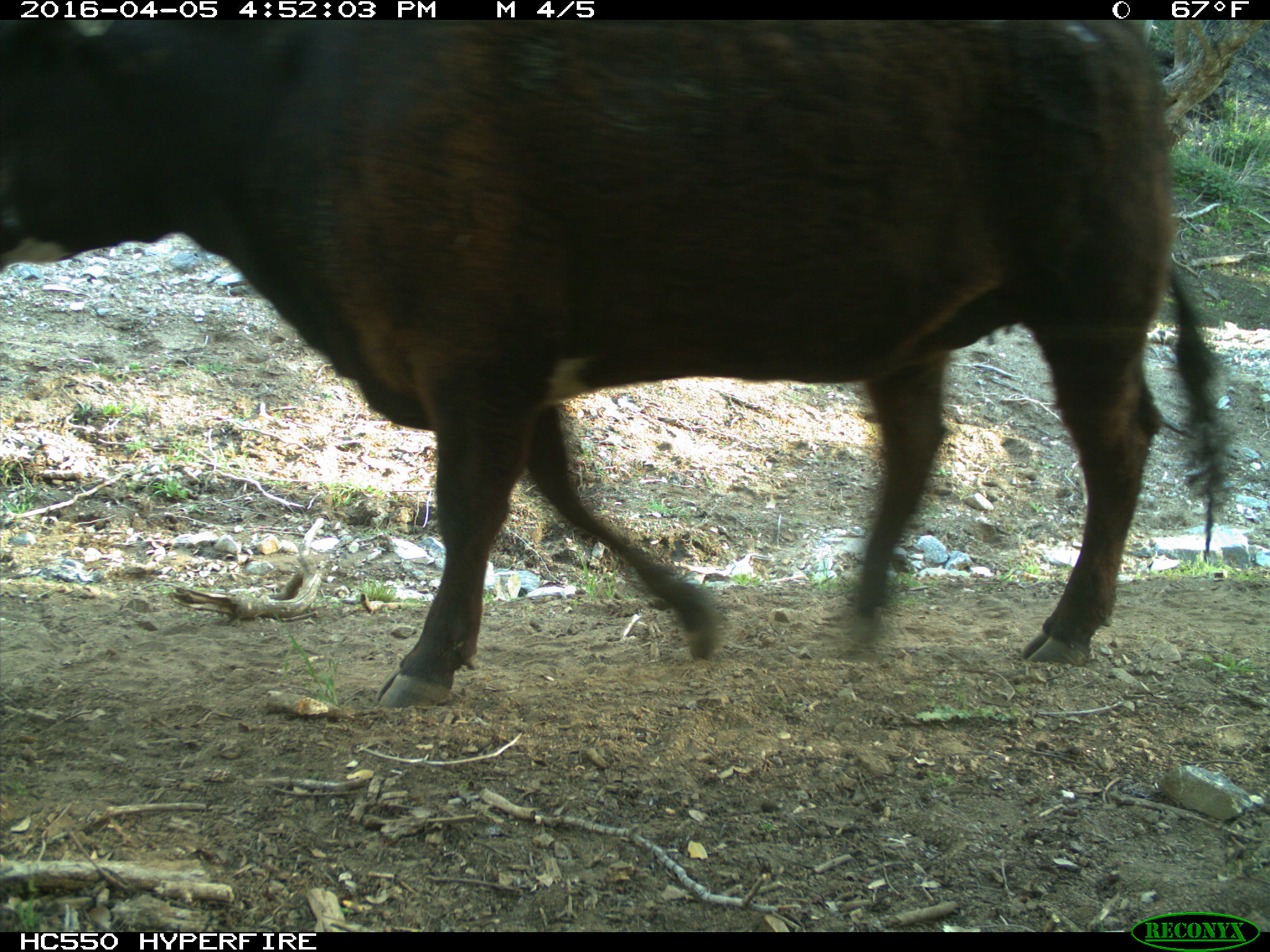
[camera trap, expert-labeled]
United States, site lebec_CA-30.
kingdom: Animalia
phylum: Chordata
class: Mammalia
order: Artiodactyla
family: Bovidae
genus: Bos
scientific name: Bos taurus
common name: domestic cow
Bos taurus (domestic cow).